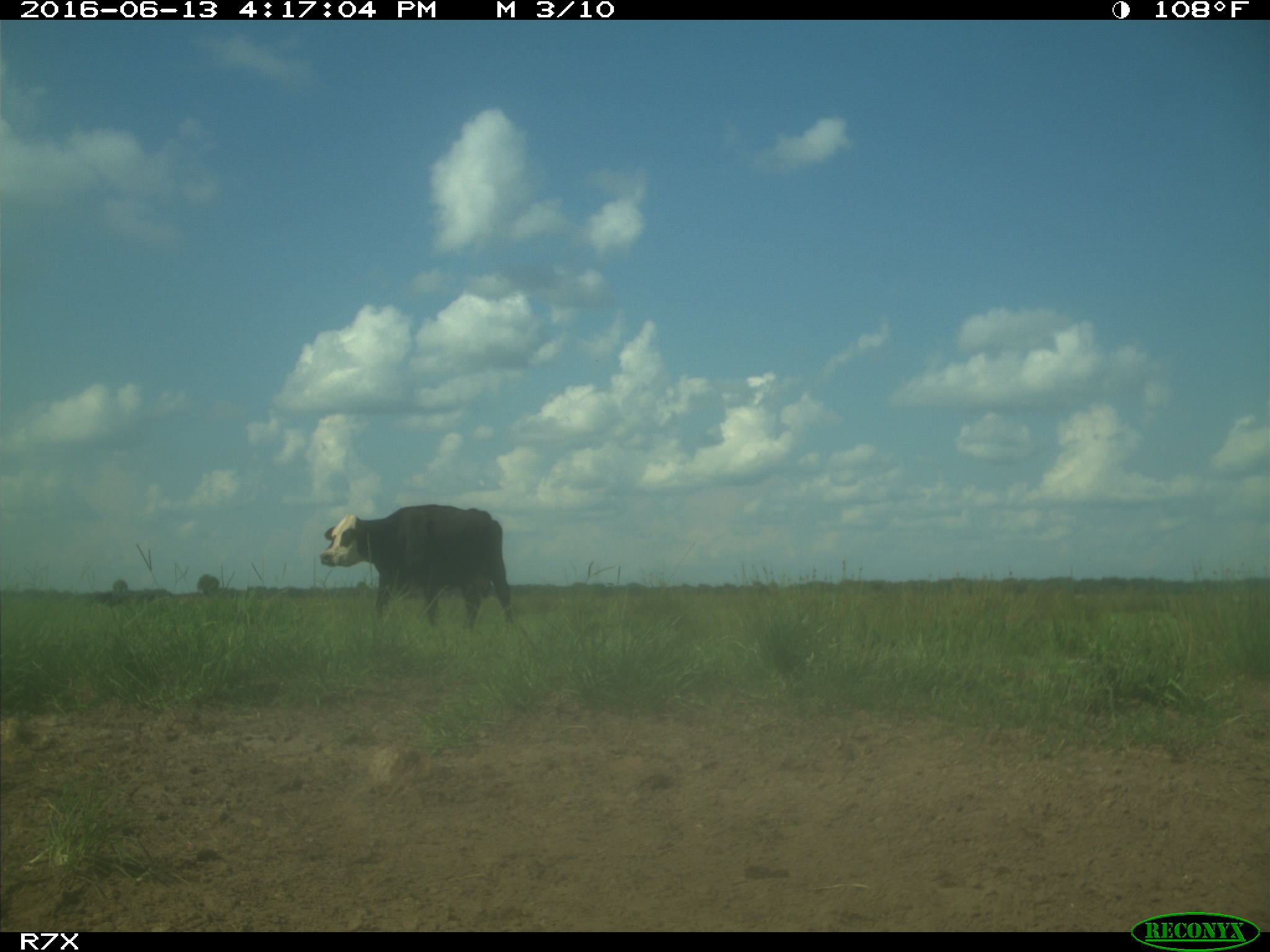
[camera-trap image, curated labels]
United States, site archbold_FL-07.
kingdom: Animalia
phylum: Chordata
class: Mammalia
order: Artiodactyla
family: Bovidae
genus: Bos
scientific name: Bos taurus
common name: domestic cow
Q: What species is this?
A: Bos taurus (domestic cow).